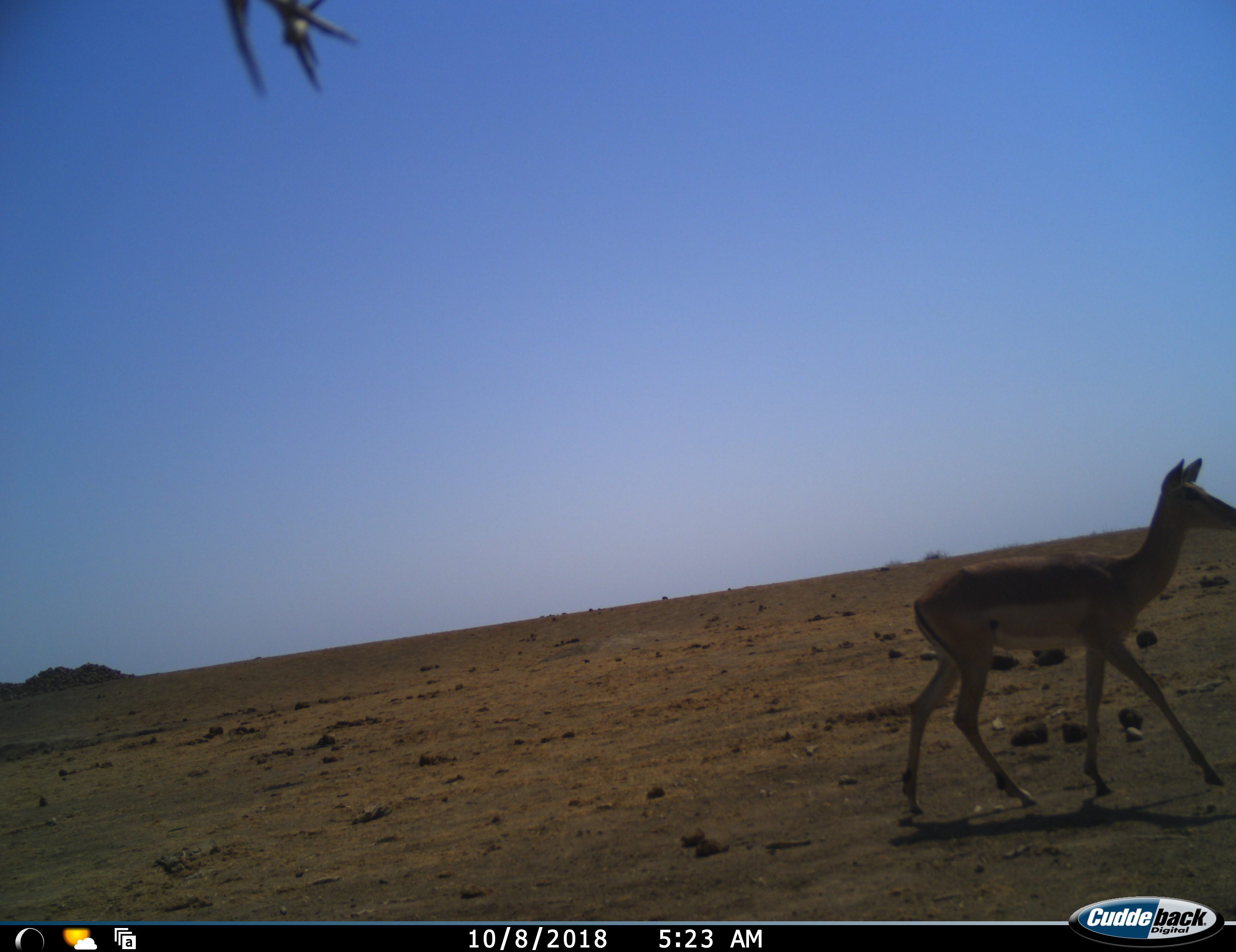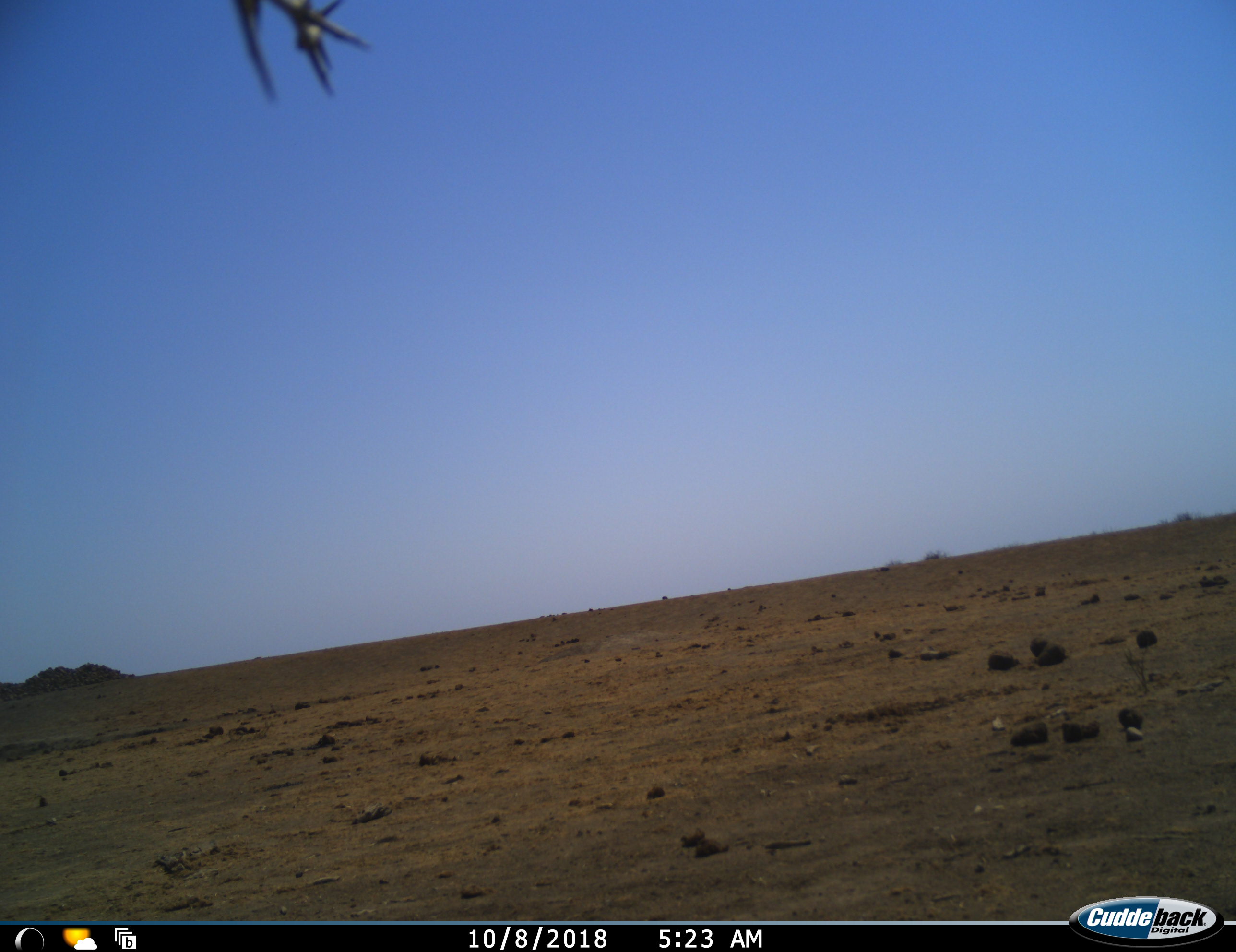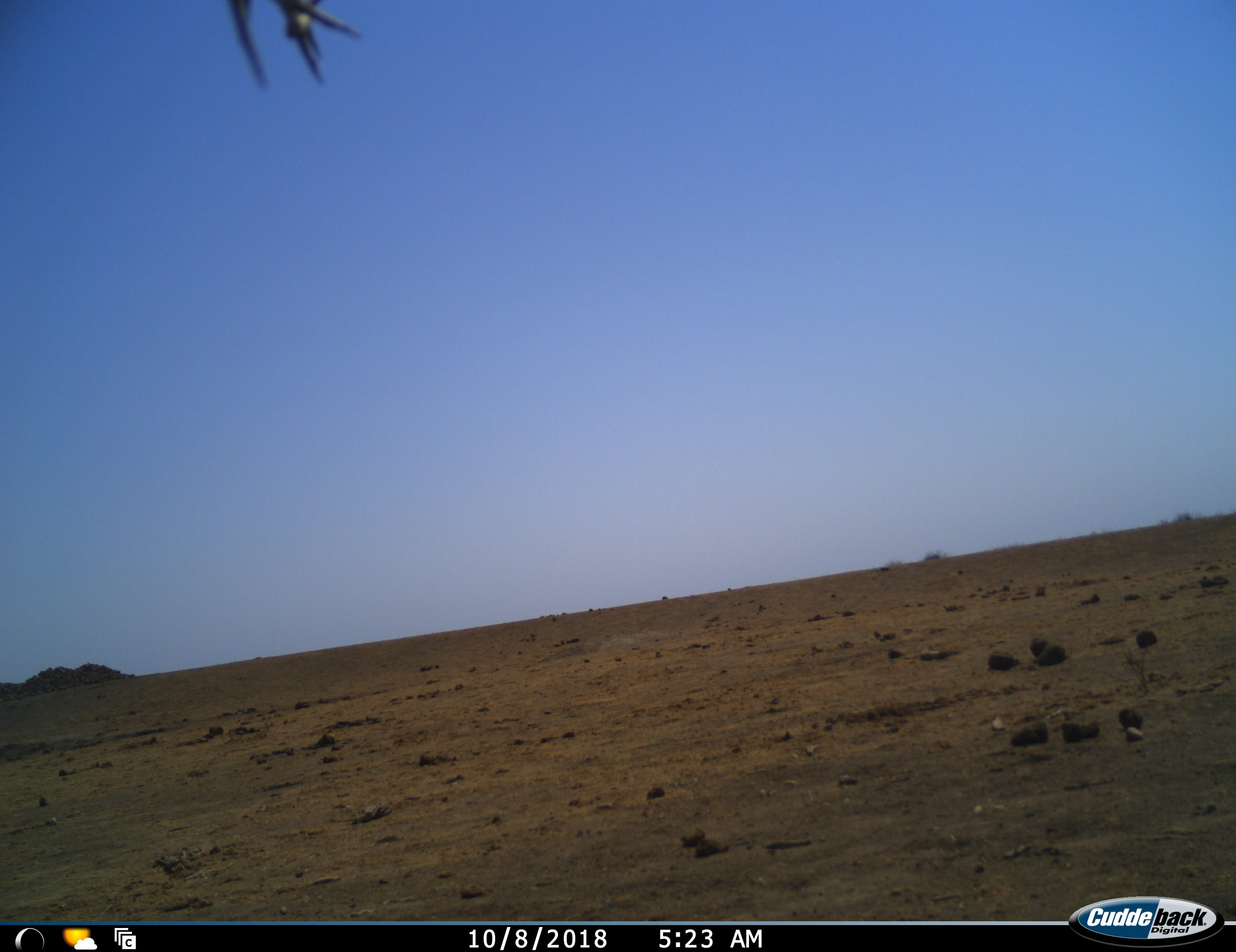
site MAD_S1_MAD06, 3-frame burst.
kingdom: Animalia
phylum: Chordata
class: Mammalia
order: Artiodactyla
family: Bovidae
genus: Aepyceros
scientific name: Aepyceros melampus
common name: impala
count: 1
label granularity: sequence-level